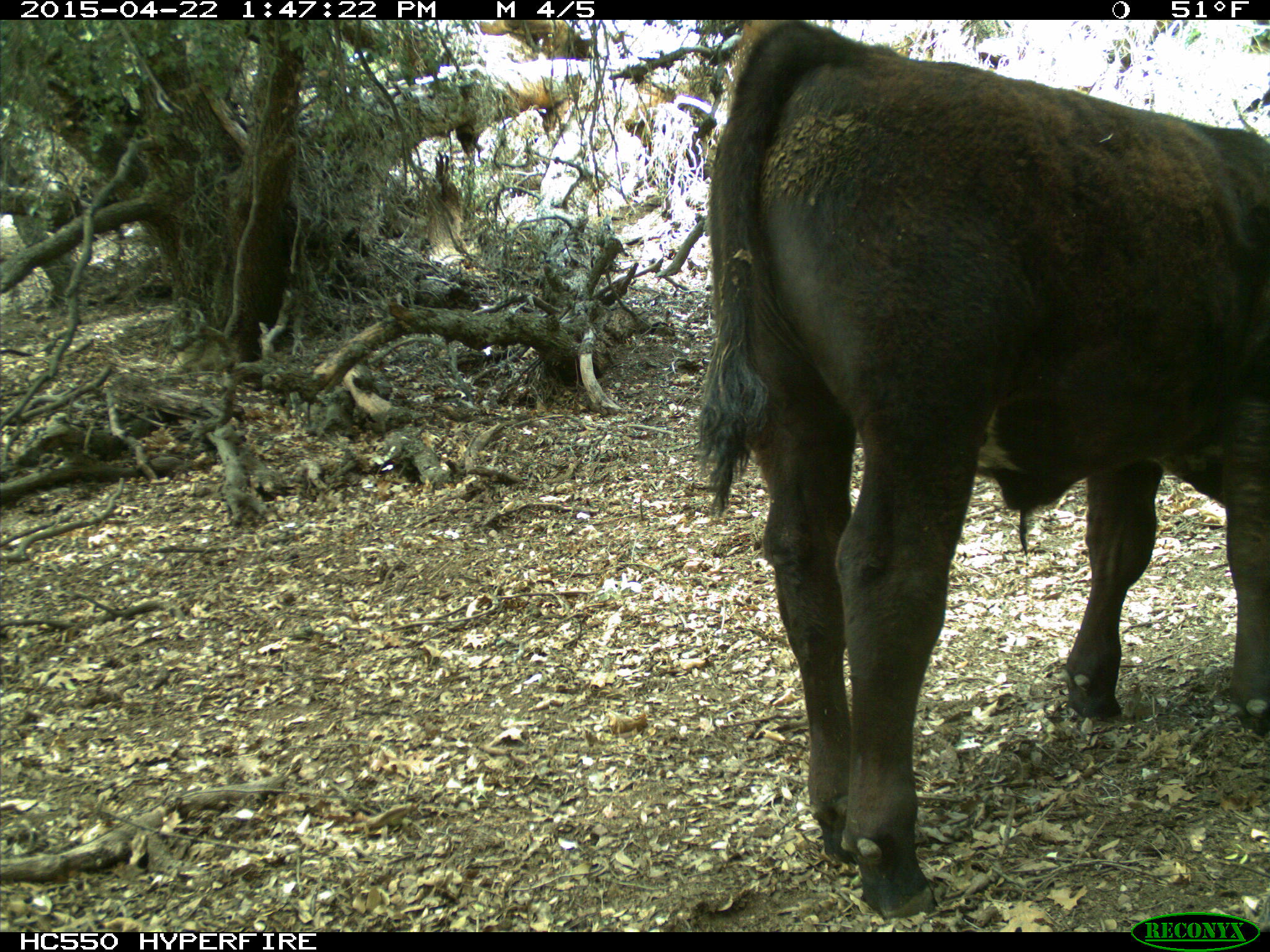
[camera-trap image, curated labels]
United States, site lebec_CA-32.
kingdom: Animalia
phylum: Chordata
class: Mammalia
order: Artiodactyla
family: Bovidae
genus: Bos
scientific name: Bos taurus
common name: domestic cow